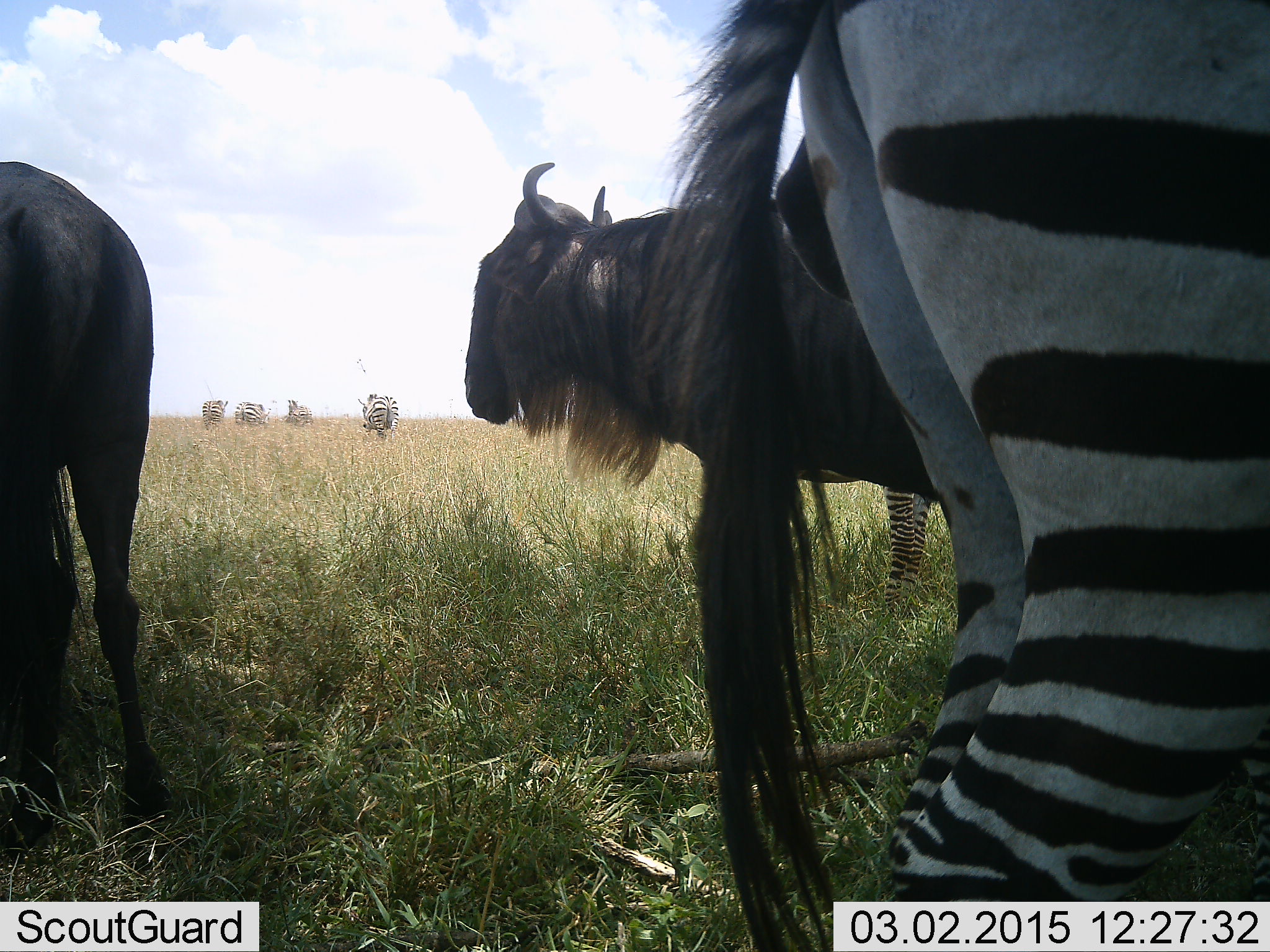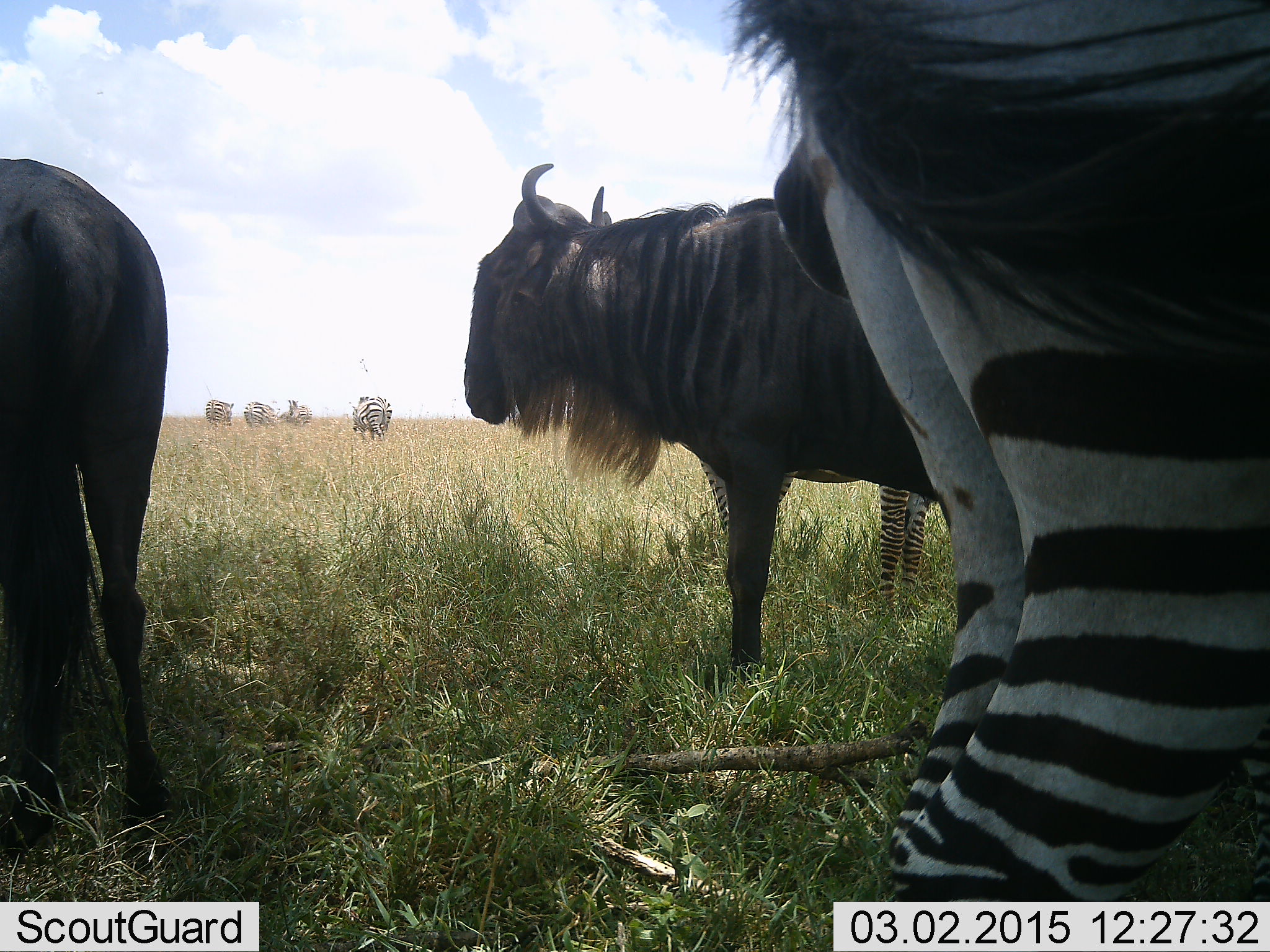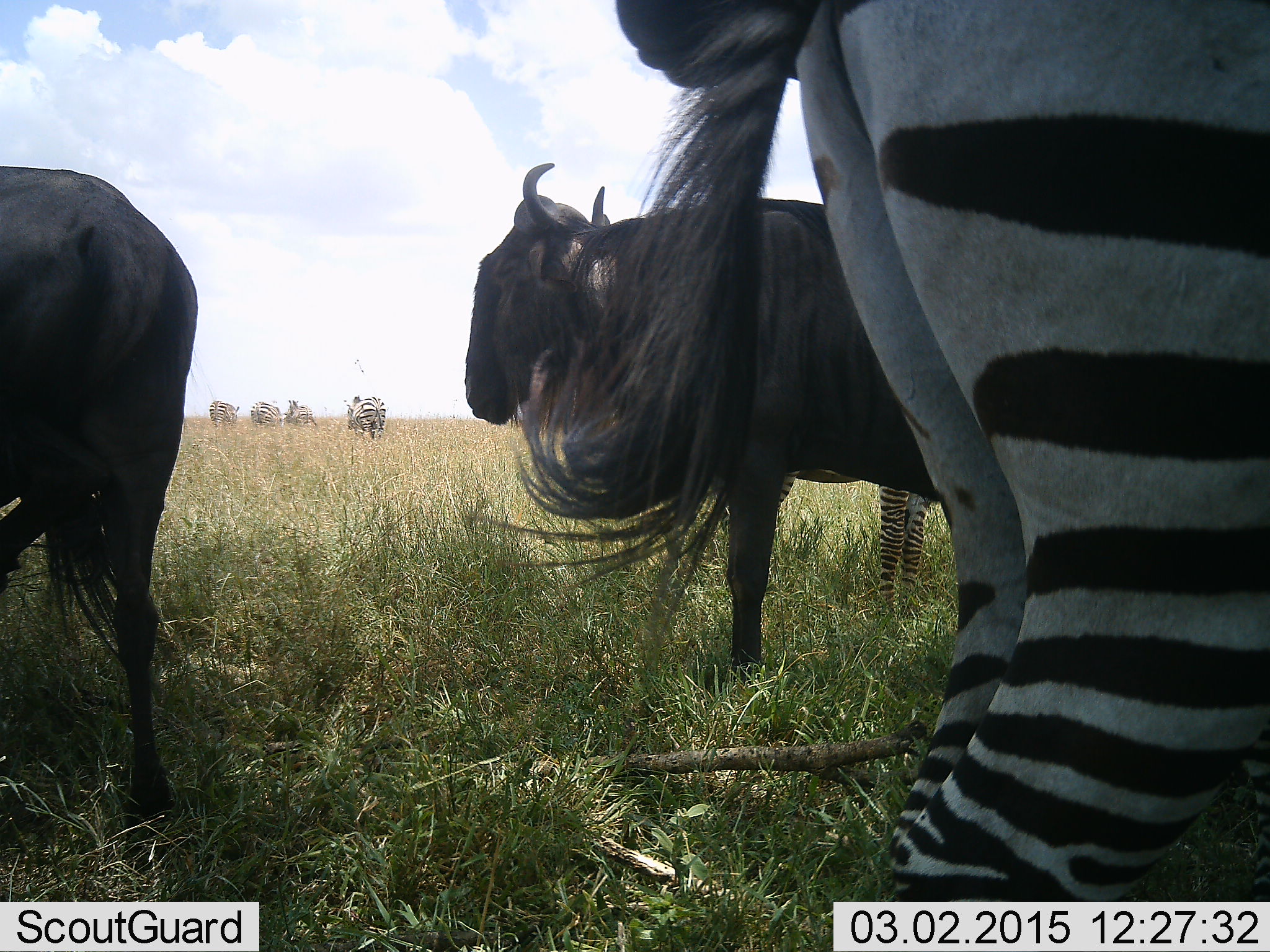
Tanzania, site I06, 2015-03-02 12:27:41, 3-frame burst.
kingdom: Animalia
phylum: Chordata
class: Mammalia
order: Artiodactyla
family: Bovidae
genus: Connochaetes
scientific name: Connochaetes taurinus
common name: blue wildebeest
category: wildebeest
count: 2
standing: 100%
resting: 0%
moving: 0%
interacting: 0%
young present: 0%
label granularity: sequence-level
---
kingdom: Animalia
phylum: Chordata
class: Mammalia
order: Perissodactyla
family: Equidae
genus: Equus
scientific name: Equus quagga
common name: plains zebra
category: zebra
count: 6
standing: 90%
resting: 0%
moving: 40%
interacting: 0%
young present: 0%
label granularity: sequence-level